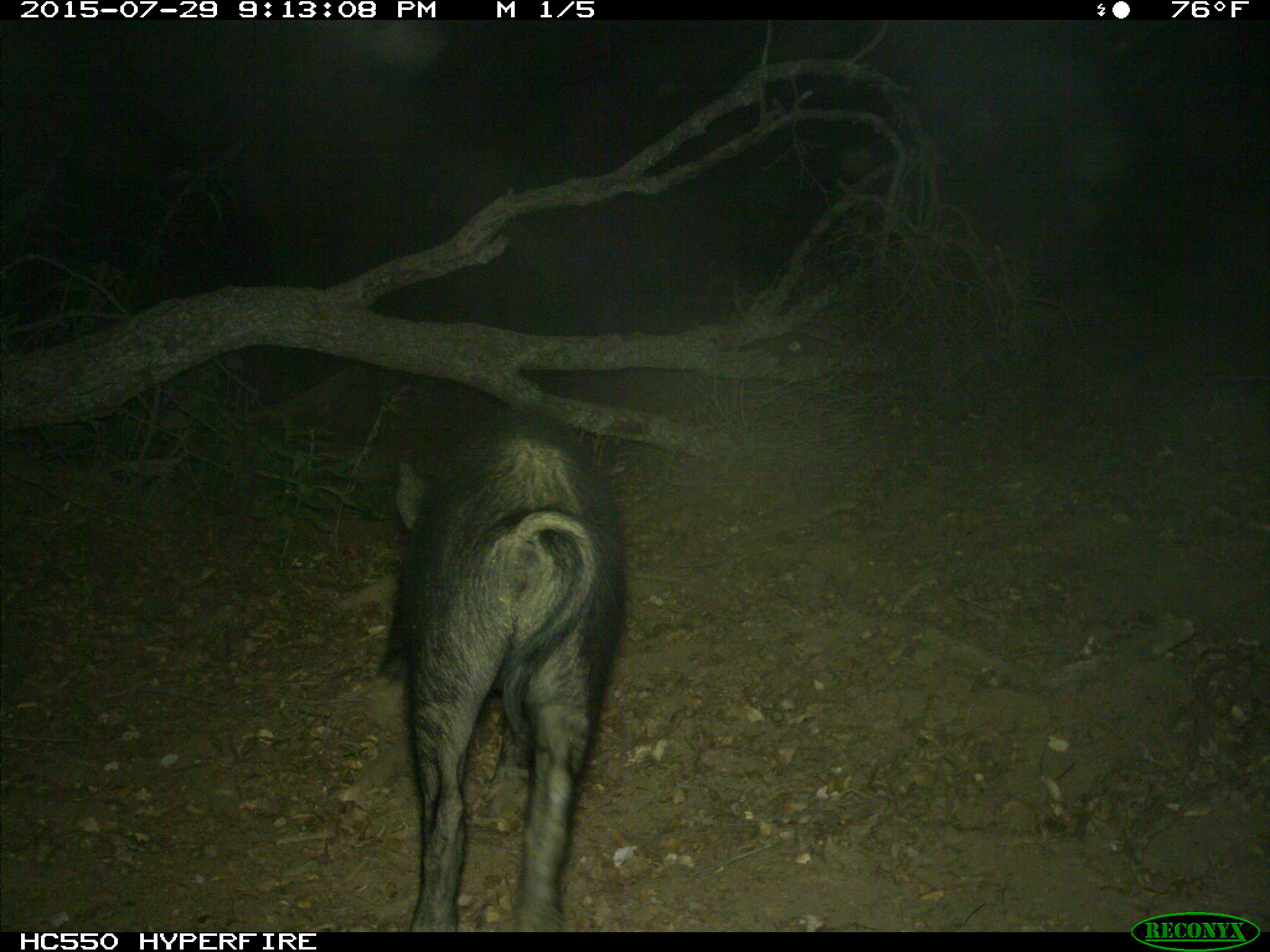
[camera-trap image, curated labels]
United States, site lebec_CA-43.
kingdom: Animalia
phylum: Chordata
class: Mammalia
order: Artiodactyla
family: Suidae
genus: Sus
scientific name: Sus scrofa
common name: wild boar